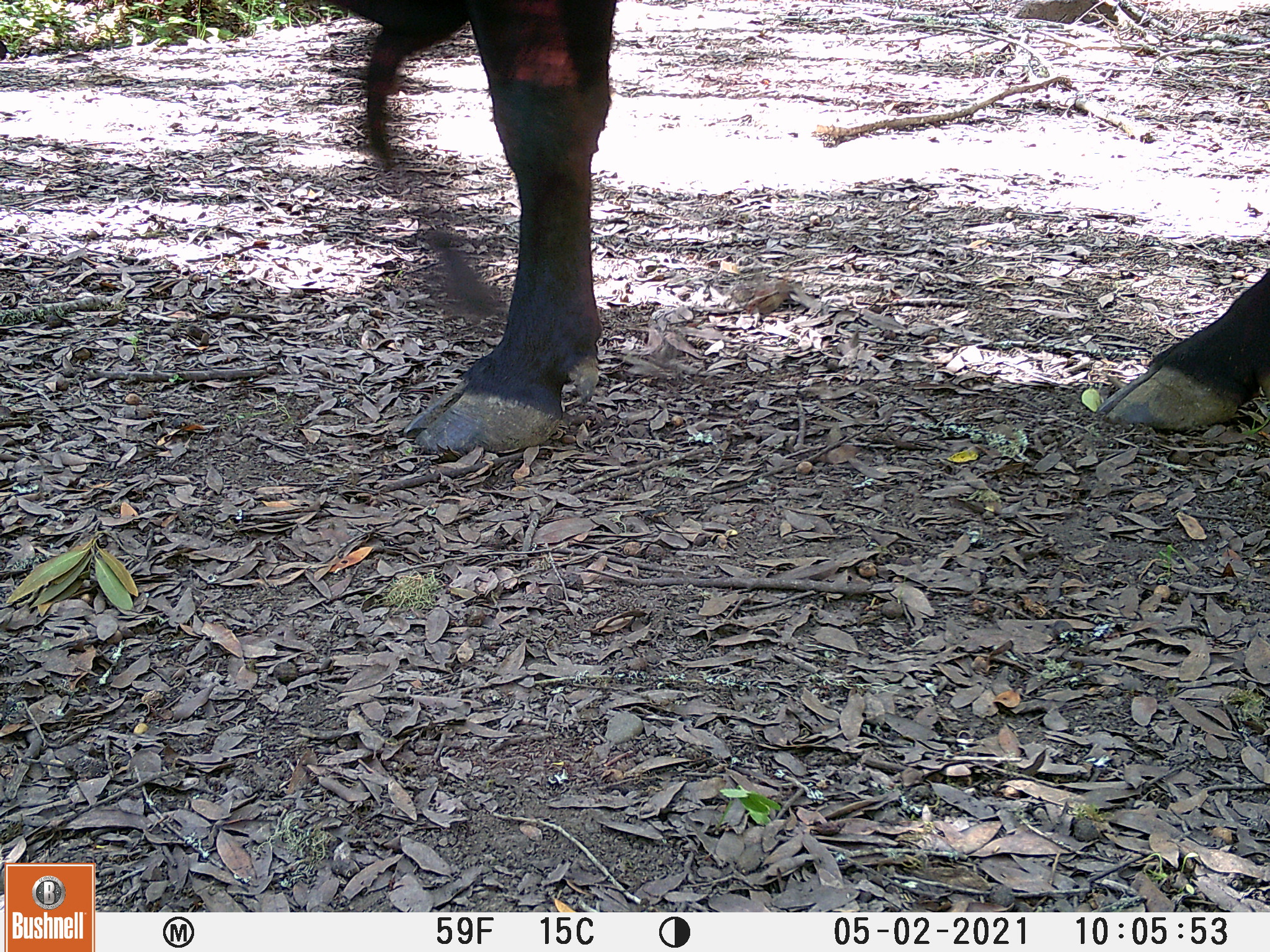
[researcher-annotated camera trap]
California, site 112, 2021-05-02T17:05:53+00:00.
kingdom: Animalia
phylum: Chordata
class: Mammalia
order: Artiodactyla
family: Bovidae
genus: Bos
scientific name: Bos taurus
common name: domestic cattle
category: cattle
Cattle (domestic cattle) (Bos taurus).